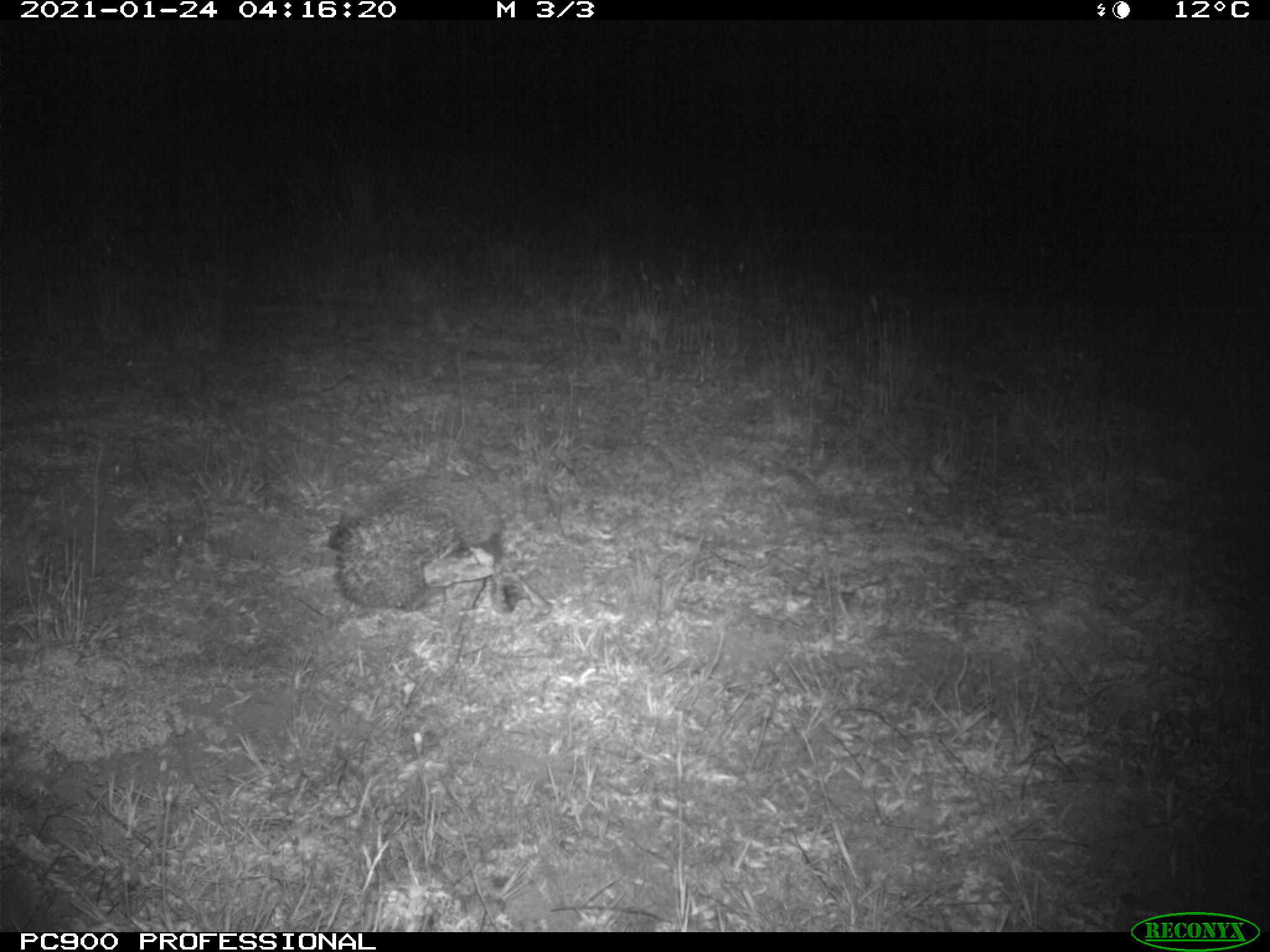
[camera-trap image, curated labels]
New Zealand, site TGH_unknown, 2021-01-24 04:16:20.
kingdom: Animalia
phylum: Chordata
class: Mammalia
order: Eulipotyphla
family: Erinaceidae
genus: Erinaceus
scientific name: Erinaceus europaeus europaeus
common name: european hedgehog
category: hedgehog